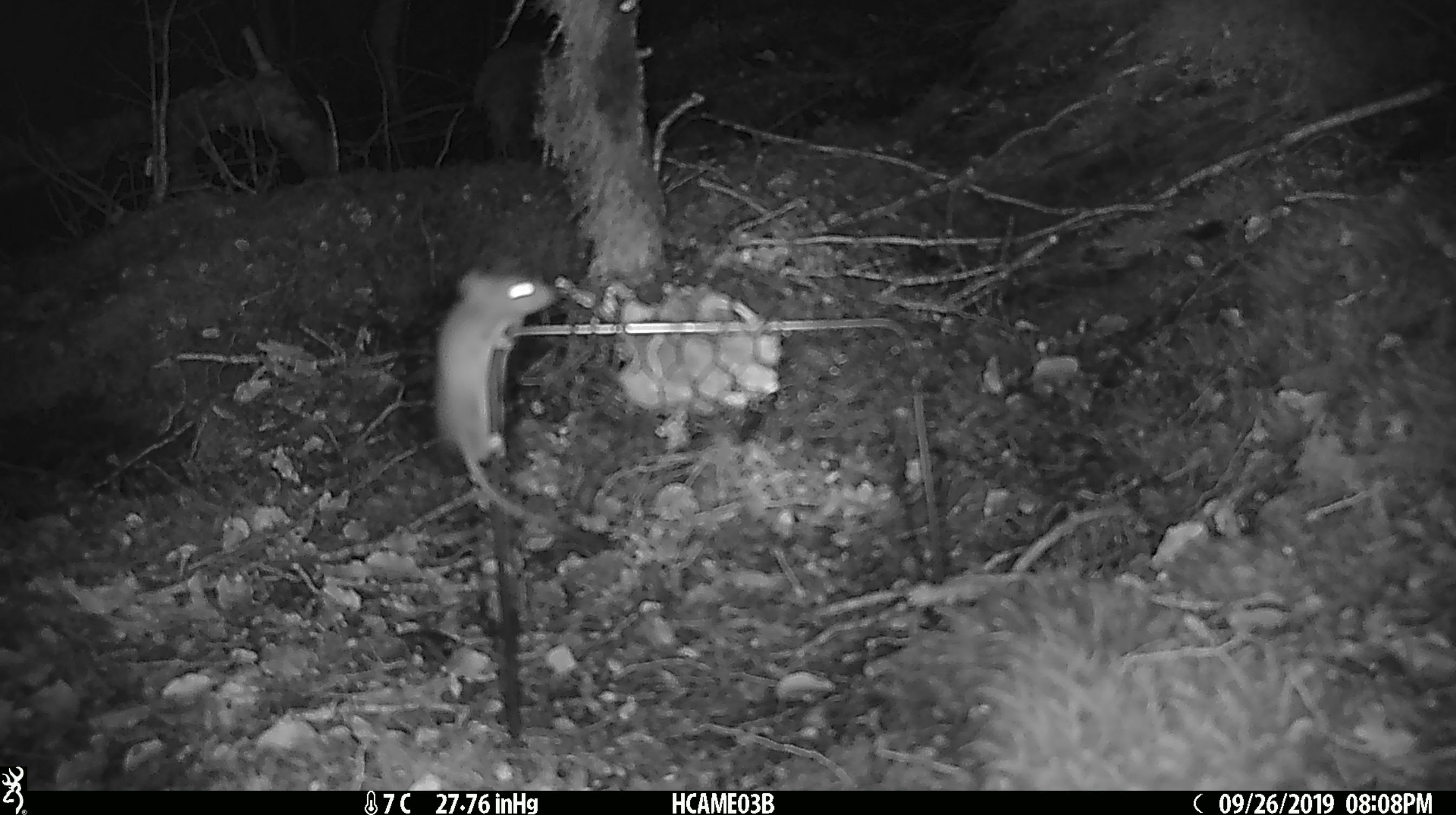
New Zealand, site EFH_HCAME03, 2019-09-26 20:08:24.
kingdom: Animalia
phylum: Chordata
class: Mammalia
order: Rodentia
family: Muridae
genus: Mus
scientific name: Mus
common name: mouse